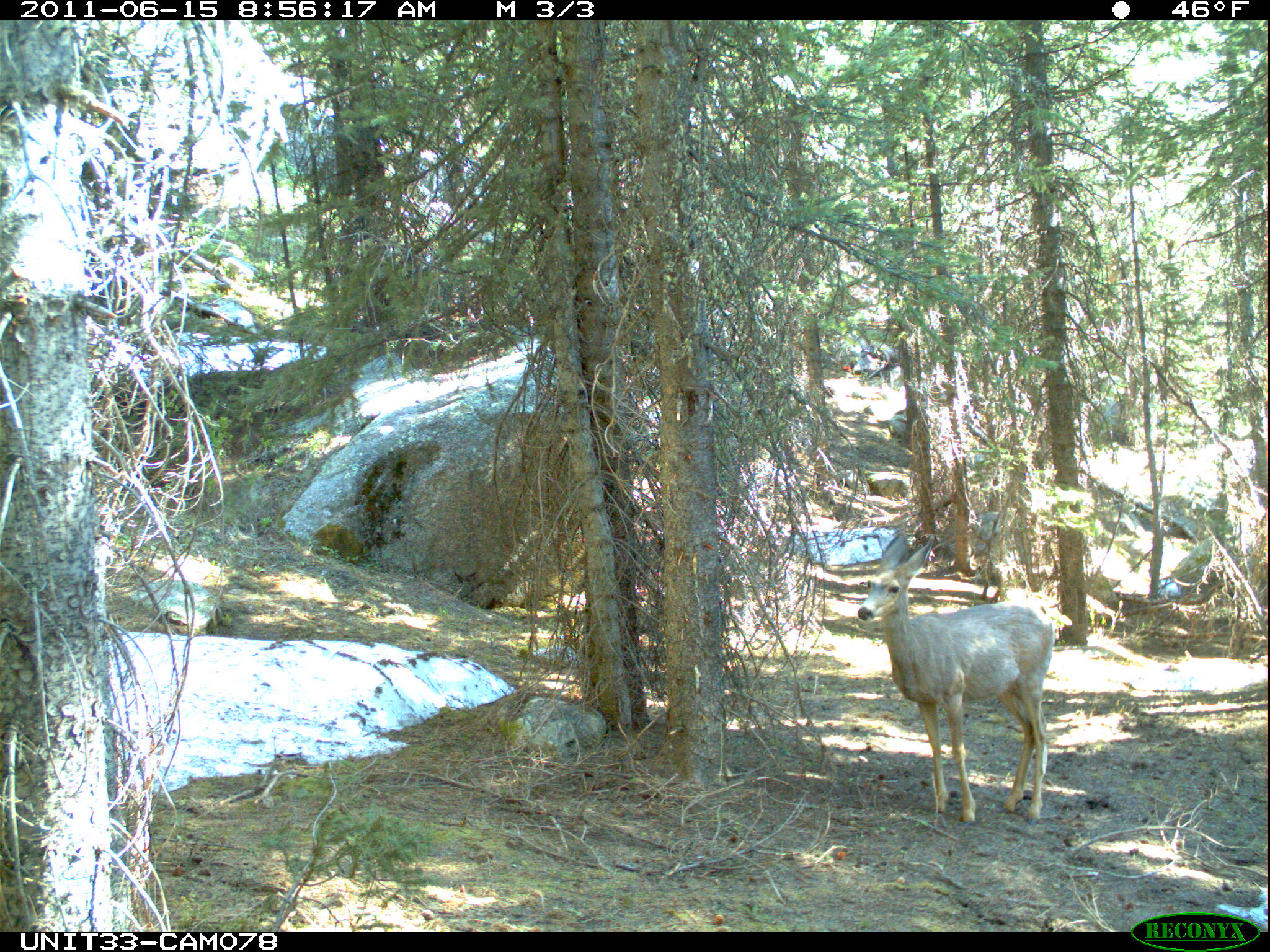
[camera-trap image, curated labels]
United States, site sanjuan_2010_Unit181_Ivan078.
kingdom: Animalia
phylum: Chordata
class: Mammalia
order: Artiodactyla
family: Cervidae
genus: Odocoileus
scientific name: Odocoileus hemionus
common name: mule deer